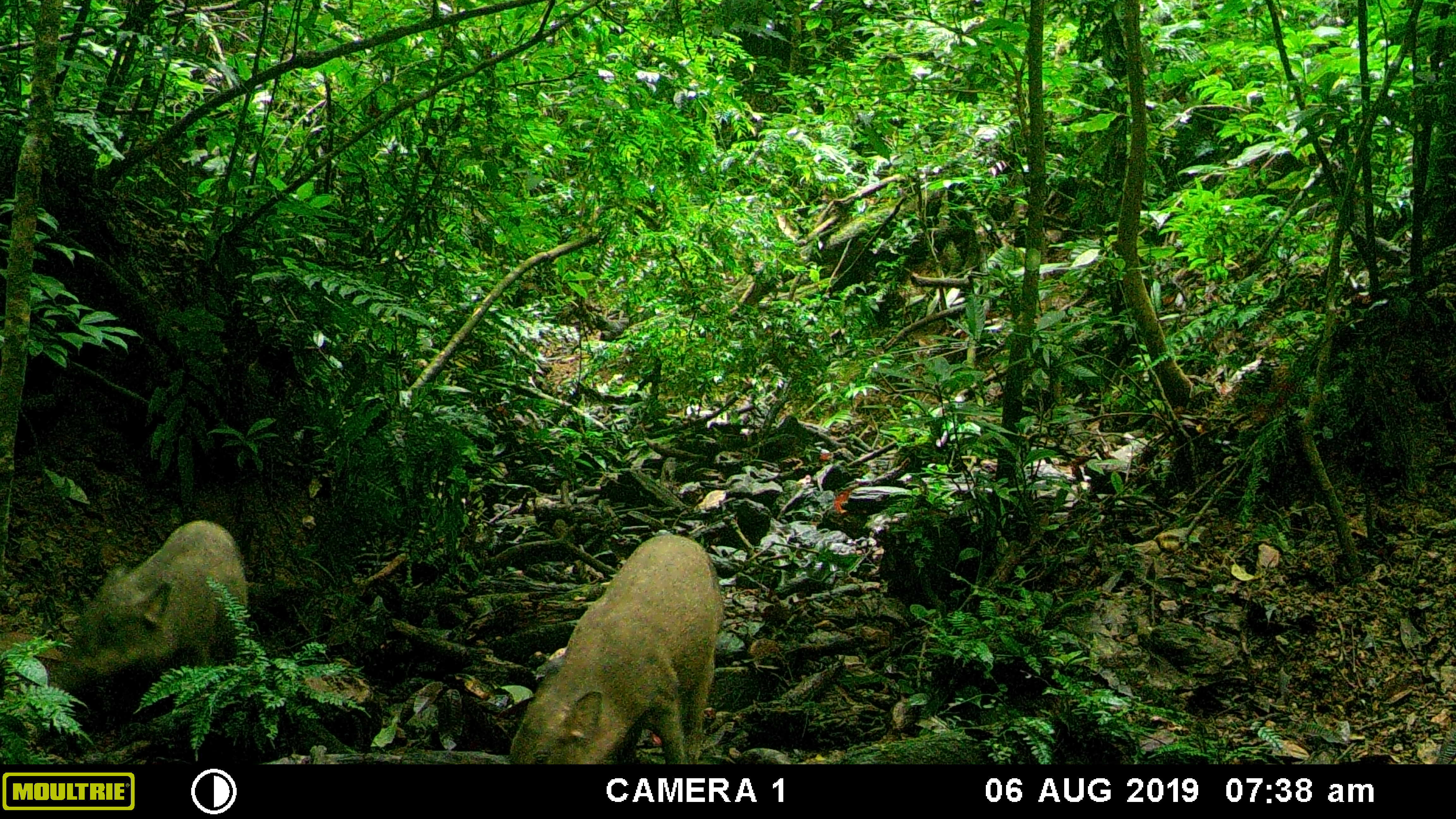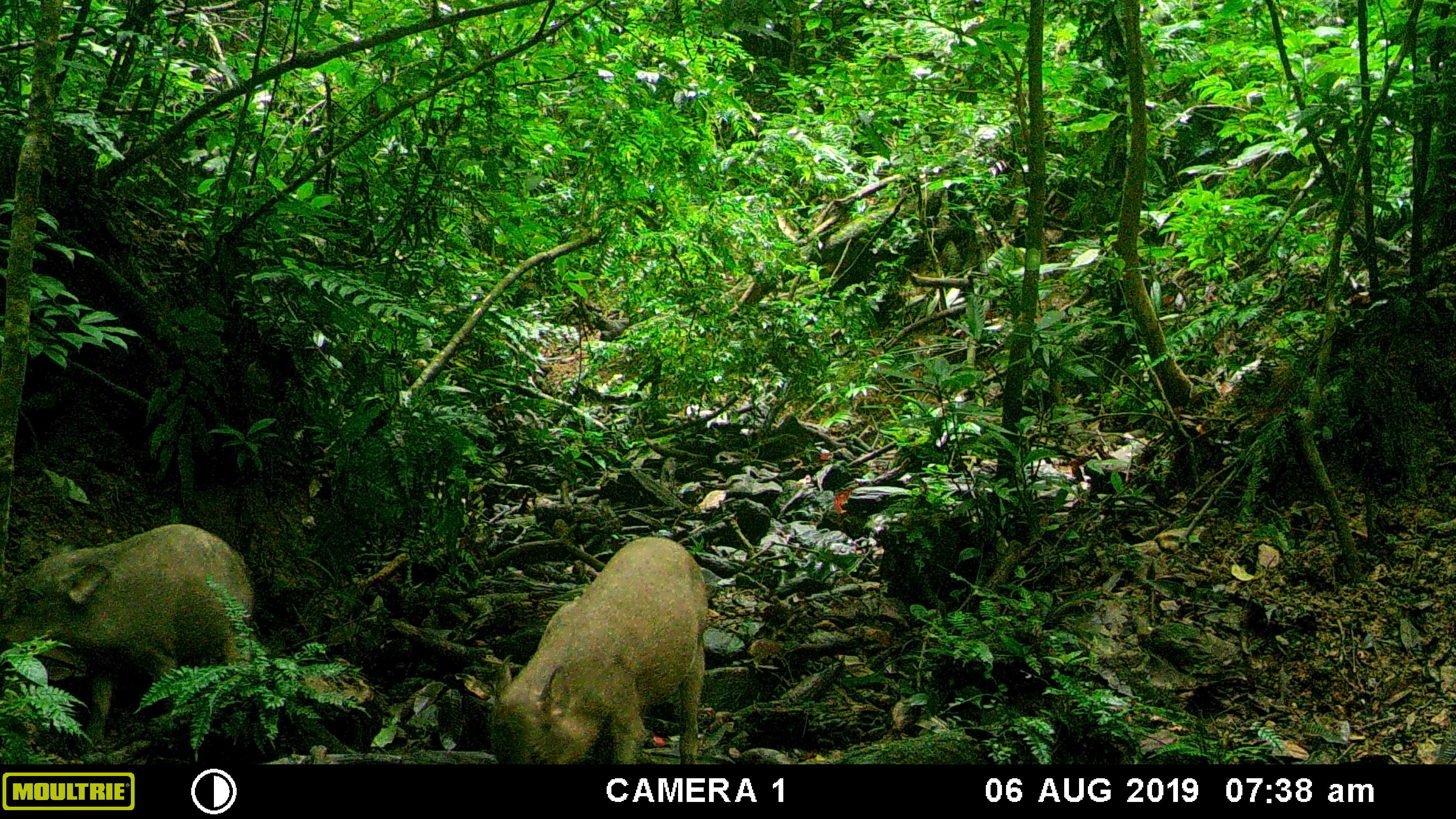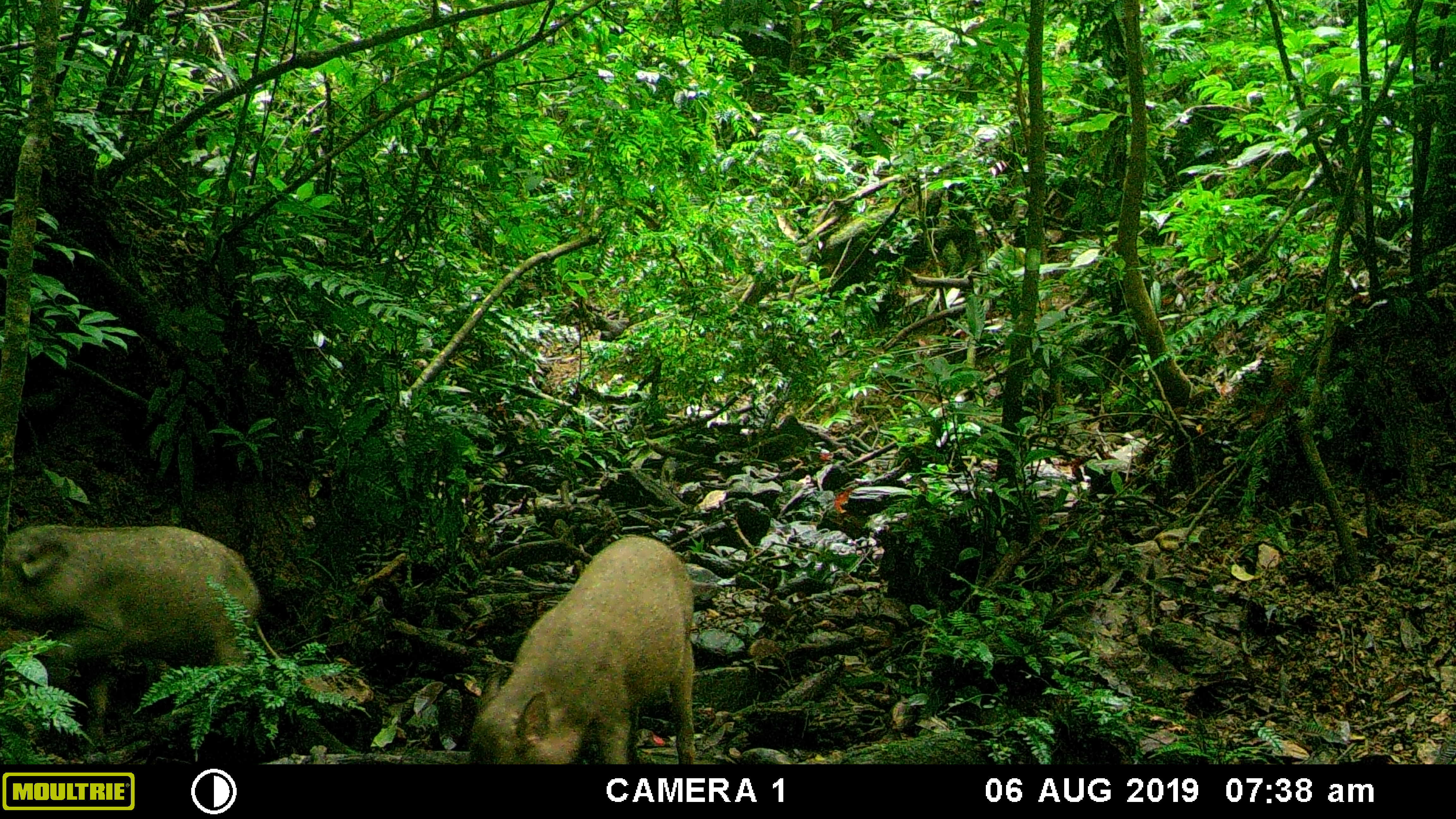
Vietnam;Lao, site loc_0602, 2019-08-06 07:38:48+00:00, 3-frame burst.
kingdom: Animalia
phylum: Chordata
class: Mammalia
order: Artiodactyla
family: Suidae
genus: Sus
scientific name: Sus scrofa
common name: eurasian wild pig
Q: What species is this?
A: Eurasian wild pig (Sus scrofa).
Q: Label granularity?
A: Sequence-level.